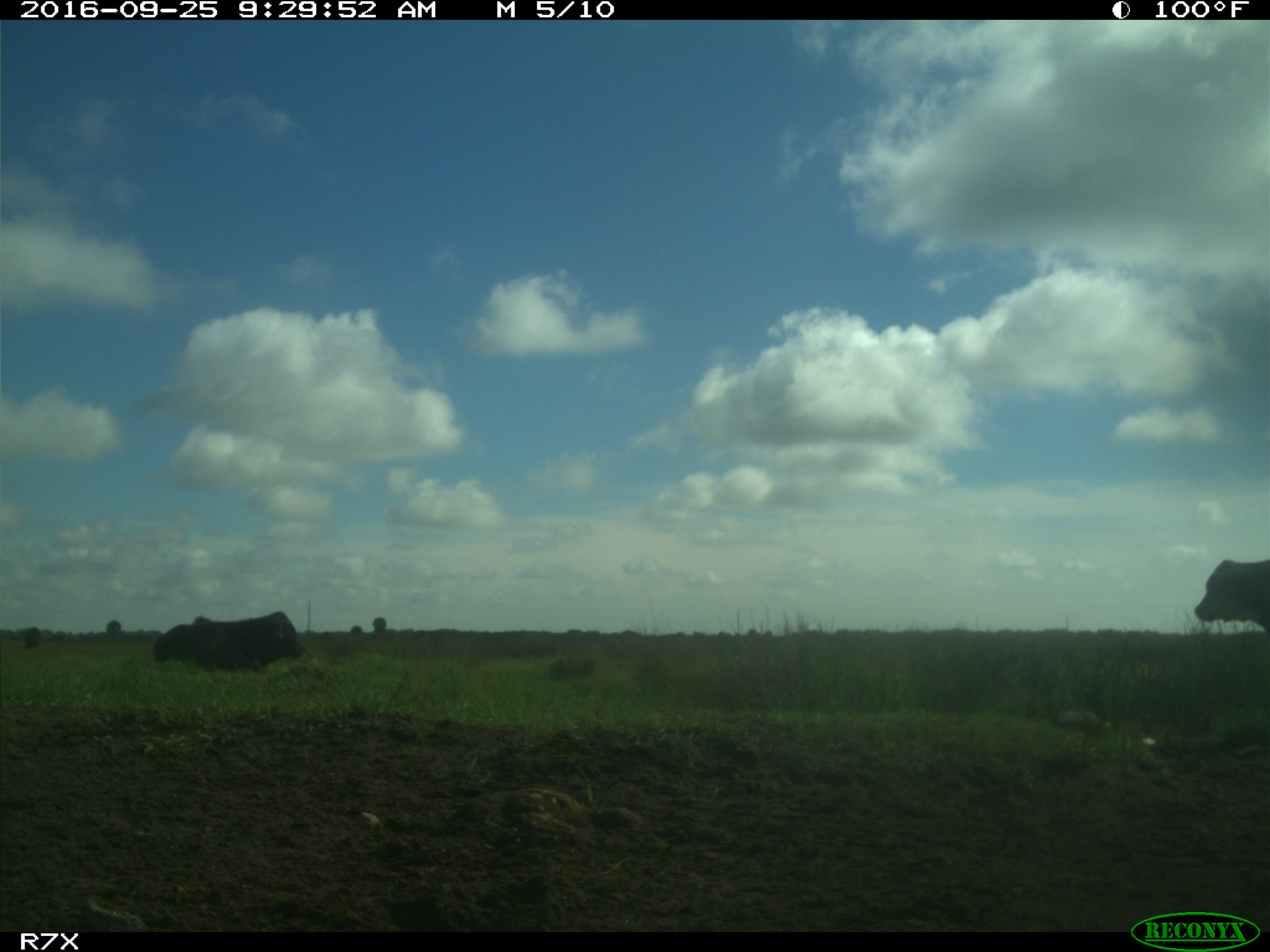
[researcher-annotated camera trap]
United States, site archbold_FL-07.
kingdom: Animalia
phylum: Chordata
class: Mammalia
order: Artiodactyla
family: Bovidae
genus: Bos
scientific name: Bos taurus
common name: domestic cow